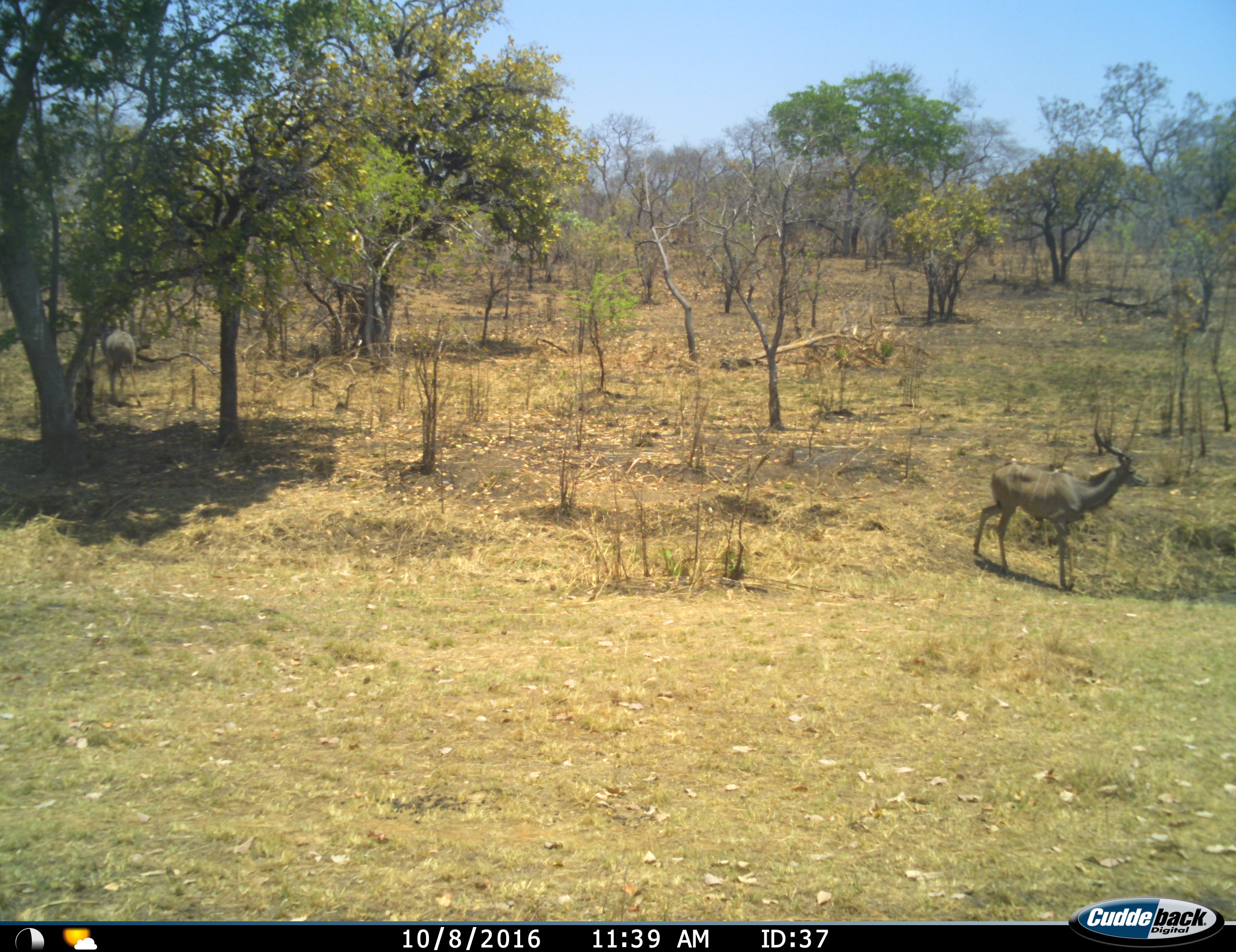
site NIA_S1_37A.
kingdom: Animalia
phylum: Chordata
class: Mammalia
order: Artiodactyla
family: Bovidae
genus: Tragelaphus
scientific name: Tragelaphus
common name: kudu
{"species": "kudu (Tragelaphus)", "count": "1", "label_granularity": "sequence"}